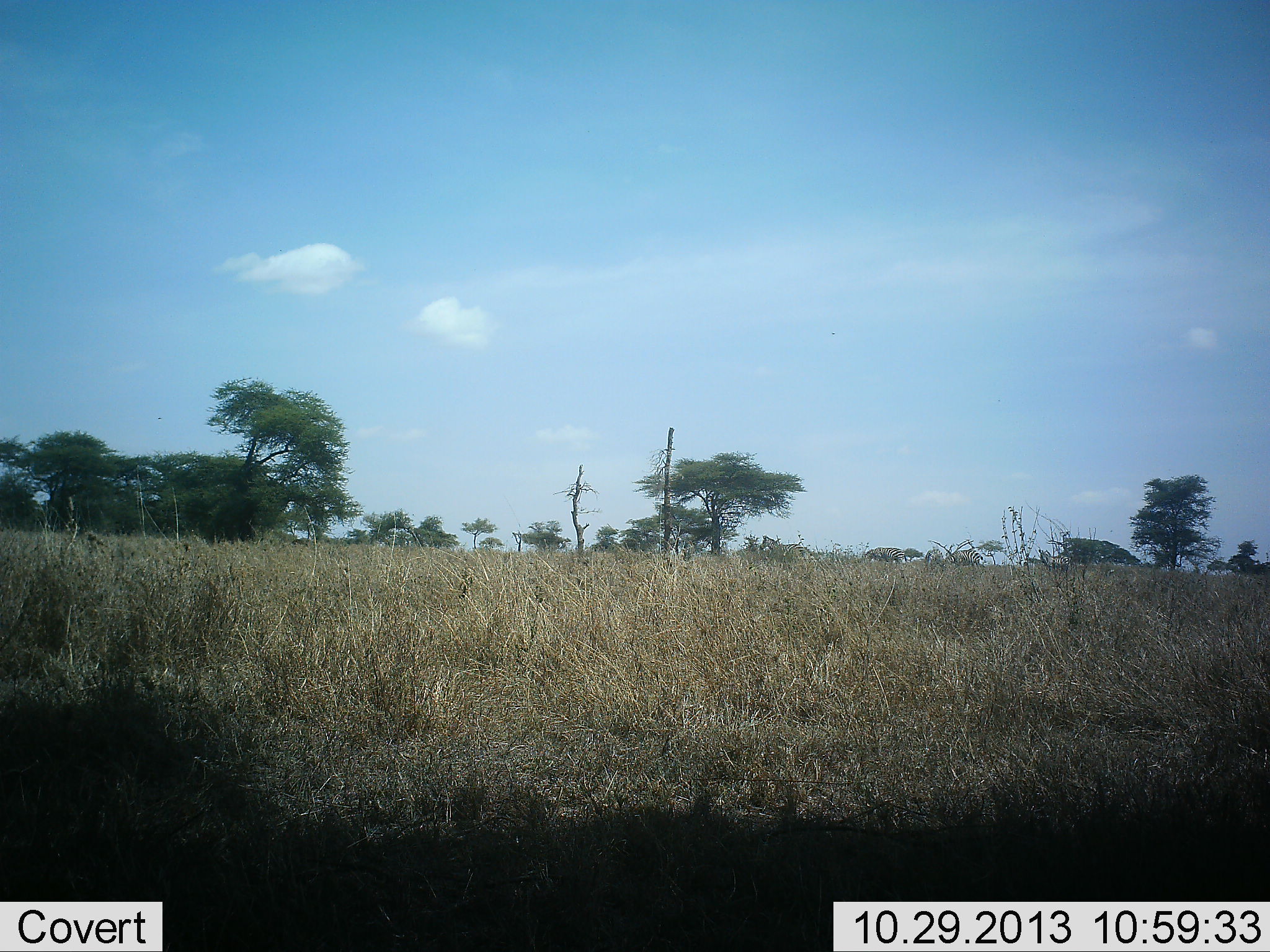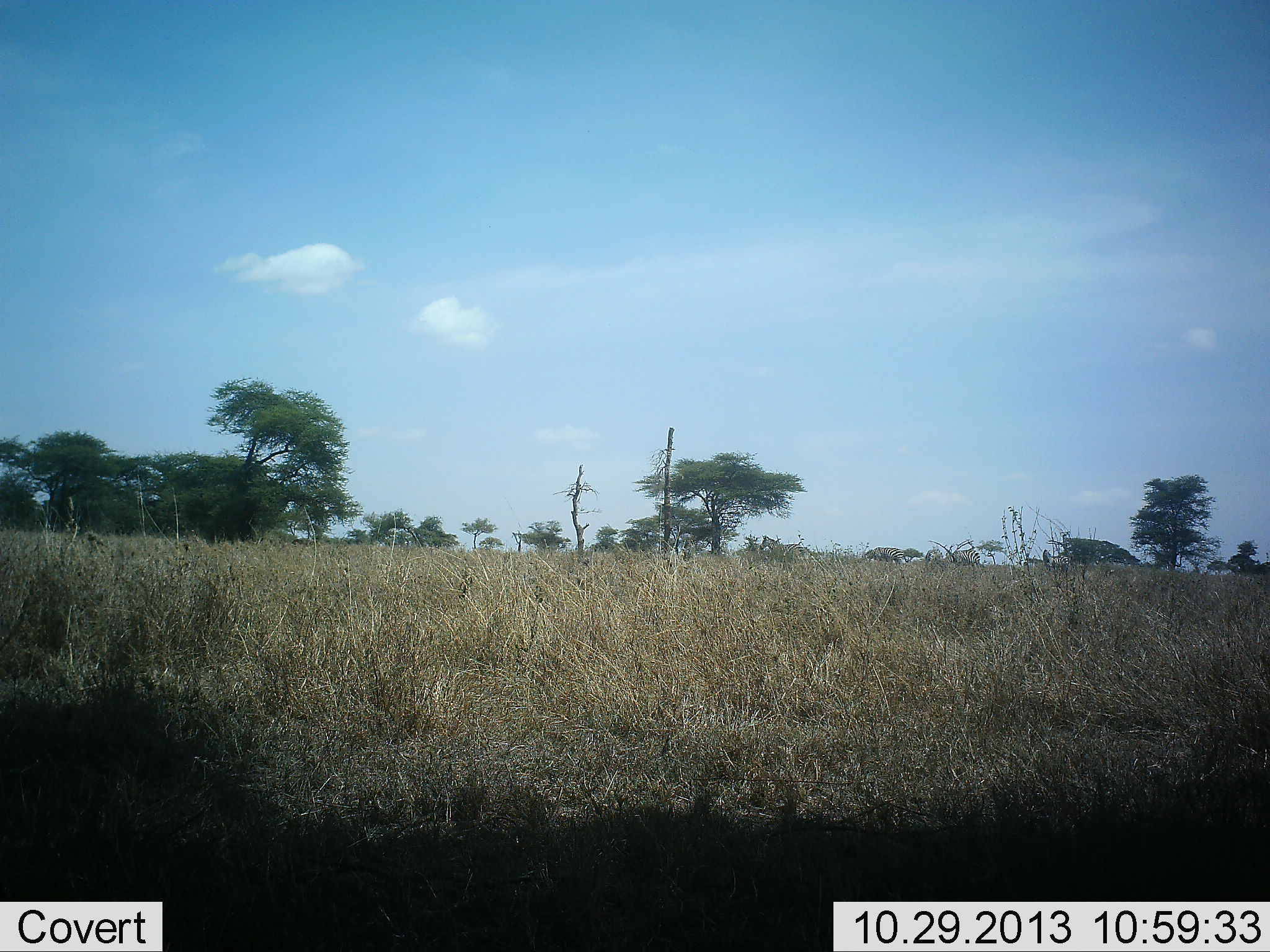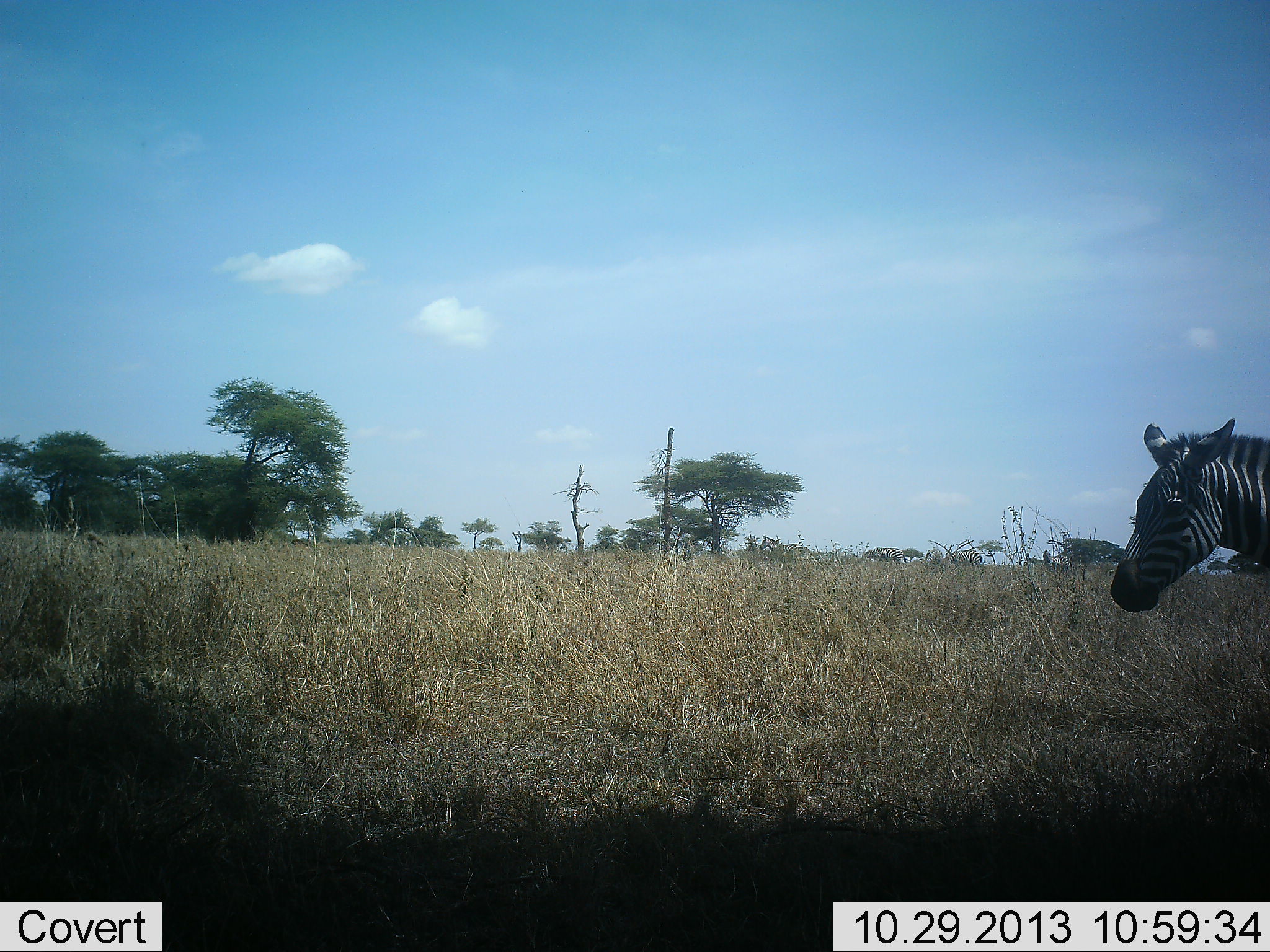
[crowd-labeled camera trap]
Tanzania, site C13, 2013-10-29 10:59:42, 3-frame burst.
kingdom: Animalia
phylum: Chordata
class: Mammalia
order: Perissodactyla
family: Equidae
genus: Equus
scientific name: Equus quagga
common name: plains zebra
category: zebra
Zebra (plains zebra) (Equus quagga), count 1. Behavior (volunteer vote fractions): standing 36%, resting 0%, moving 91%, interacting 0%. Young present (vote fraction): 0%. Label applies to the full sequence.